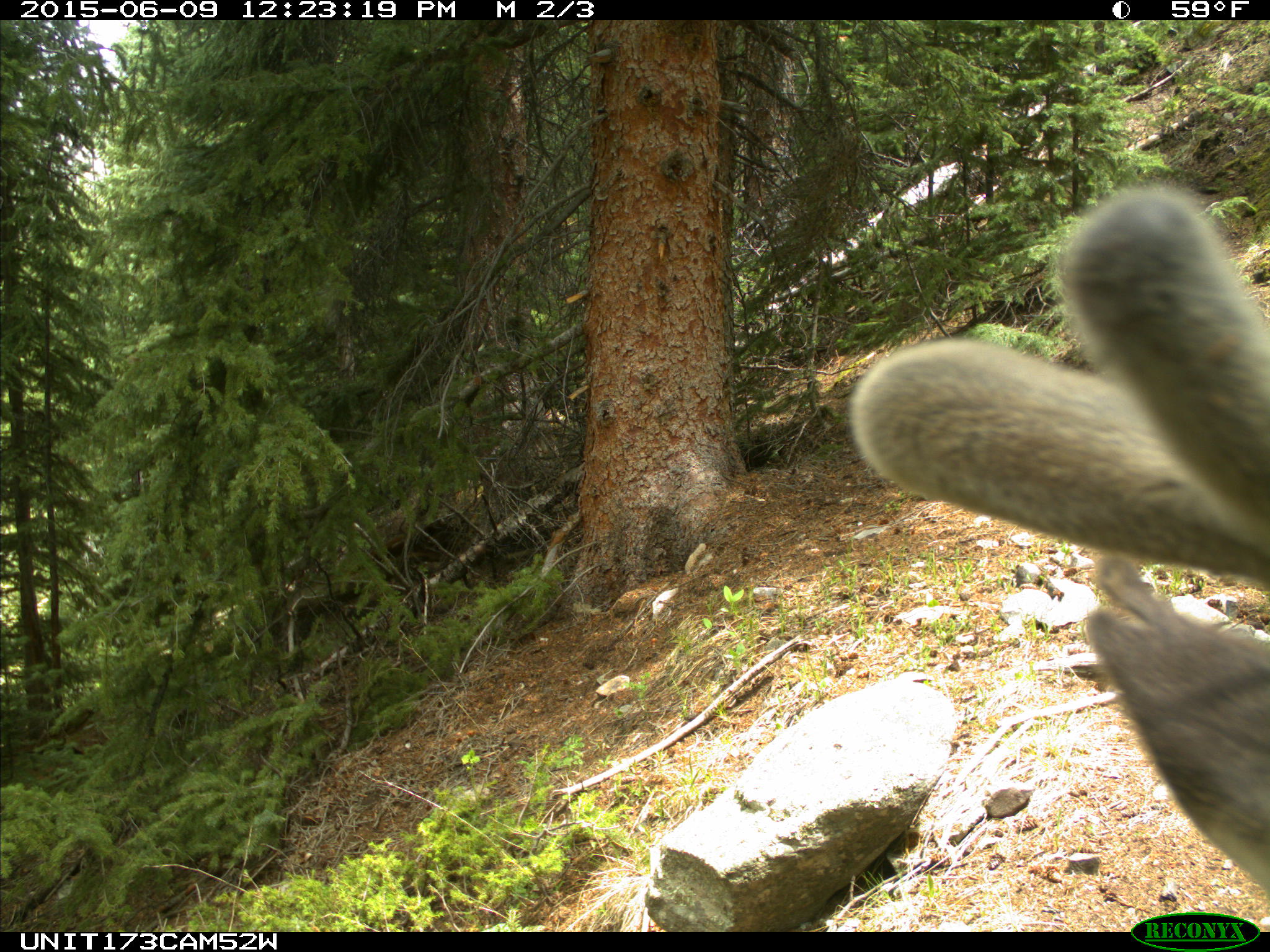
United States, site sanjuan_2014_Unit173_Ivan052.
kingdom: Animalia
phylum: Chordata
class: Mammalia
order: Artiodactyla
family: Cervidae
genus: Cervus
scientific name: Cervus elaphus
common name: red deer